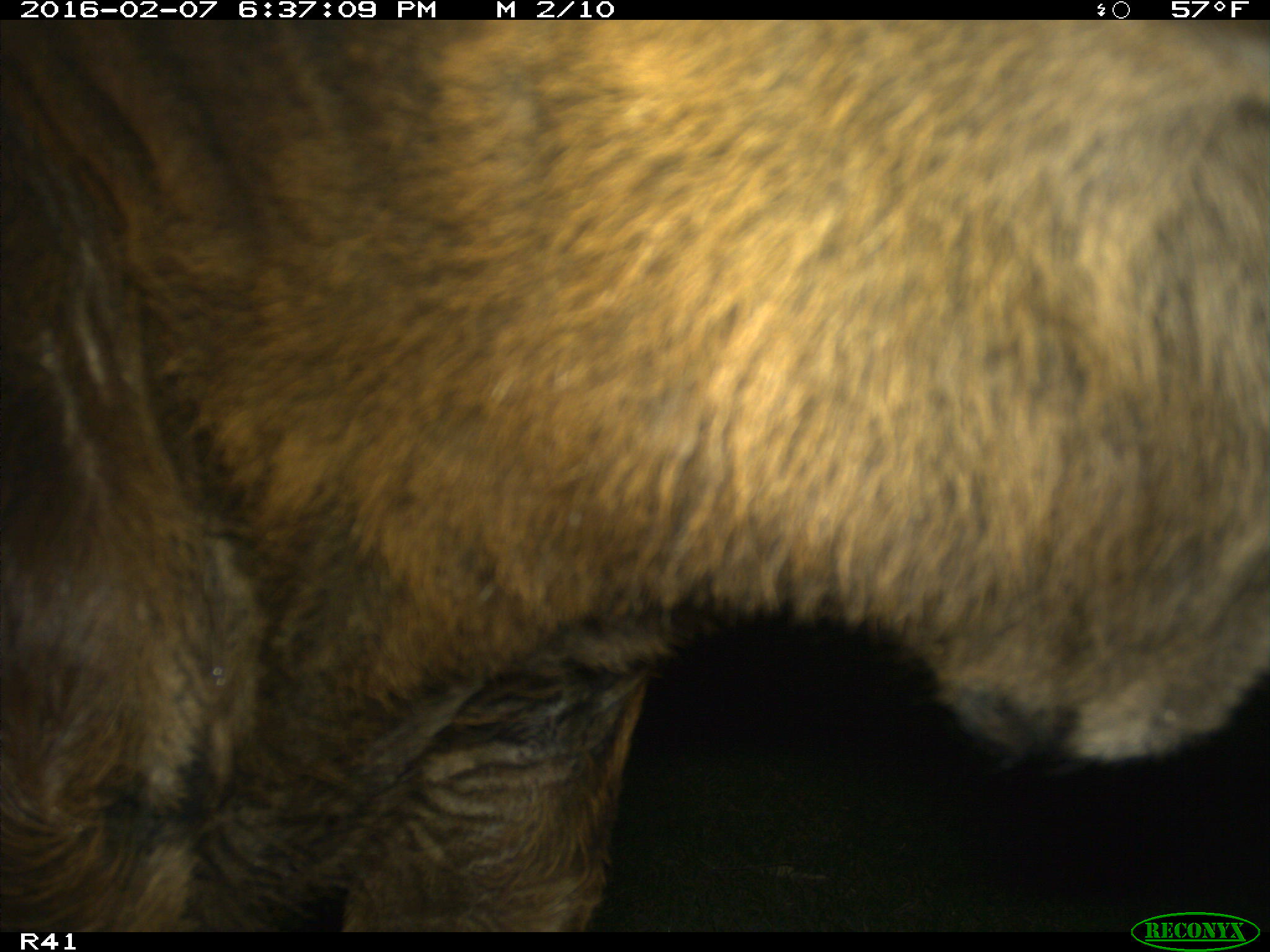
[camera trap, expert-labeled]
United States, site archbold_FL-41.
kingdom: Animalia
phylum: Chordata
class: Mammalia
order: Artiodactyla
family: Bovidae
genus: Bos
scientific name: Bos taurus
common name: domestic cow